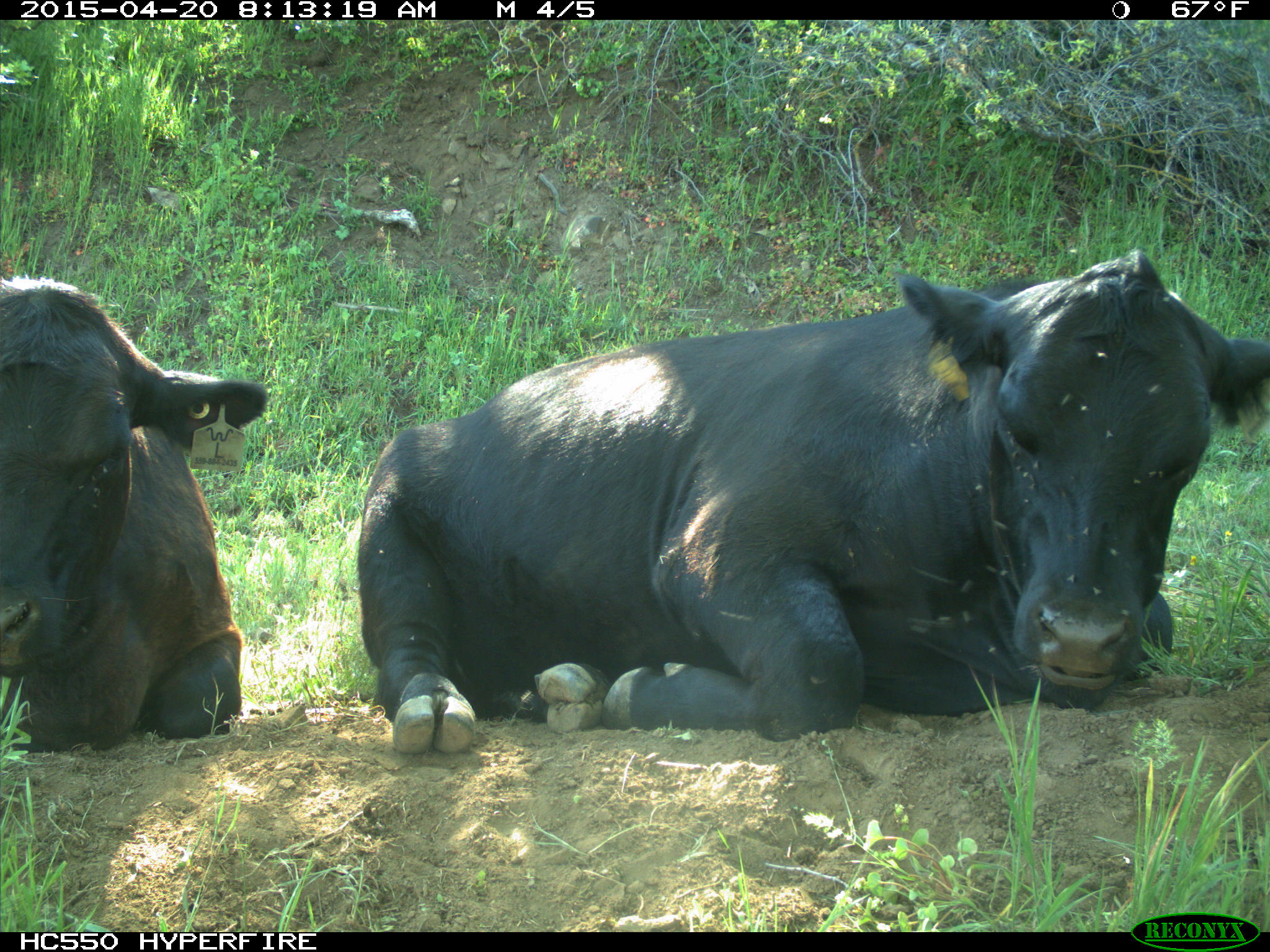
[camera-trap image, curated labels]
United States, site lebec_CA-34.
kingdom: Animalia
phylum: Chordata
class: Mammalia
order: Artiodactyla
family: Bovidae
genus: Bos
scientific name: Bos taurus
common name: domestic cow